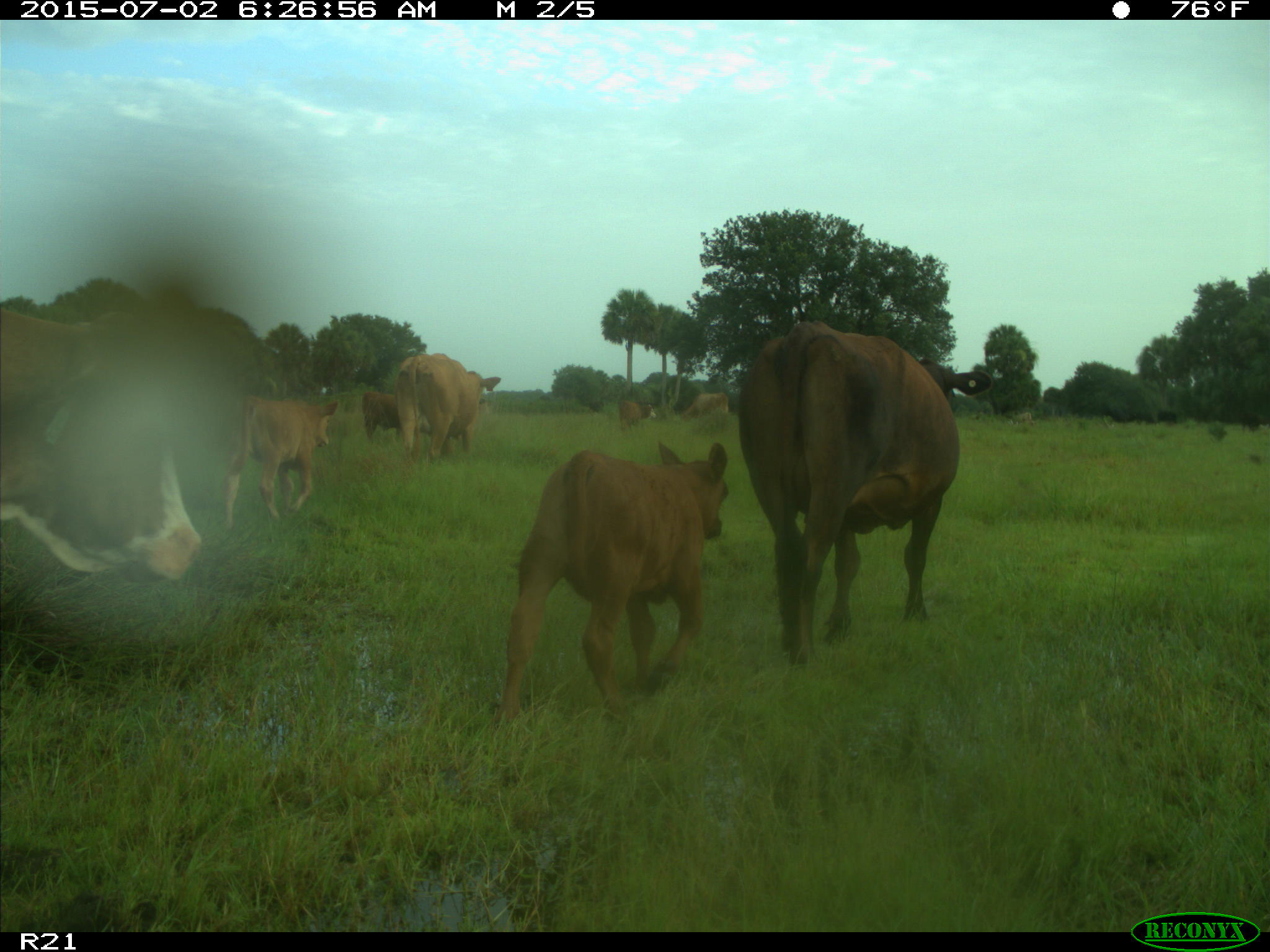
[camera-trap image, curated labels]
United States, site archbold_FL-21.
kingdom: Animalia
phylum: Chordata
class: Mammalia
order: Artiodactyla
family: Bovidae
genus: Bos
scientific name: Bos taurus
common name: domestic cow